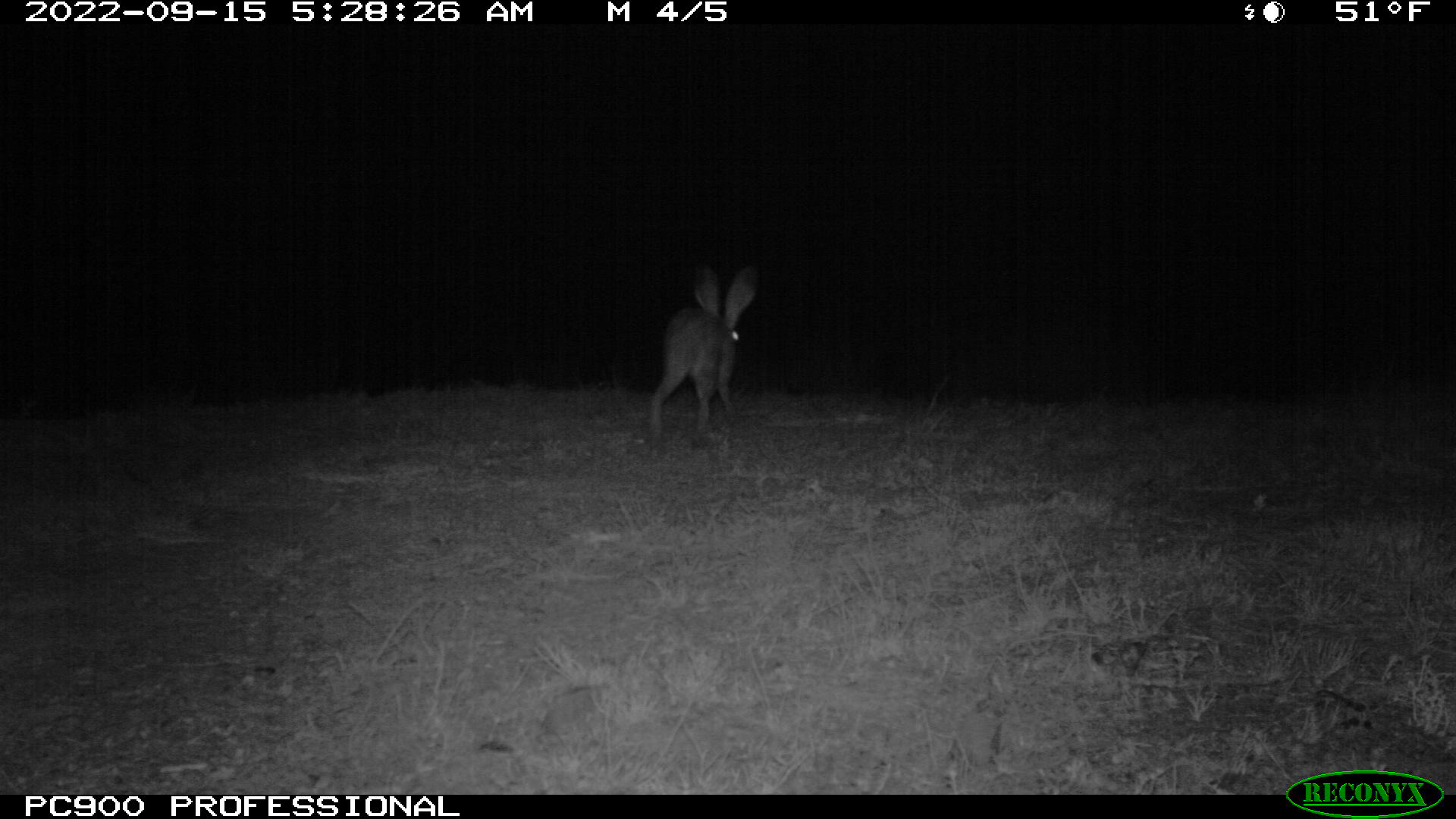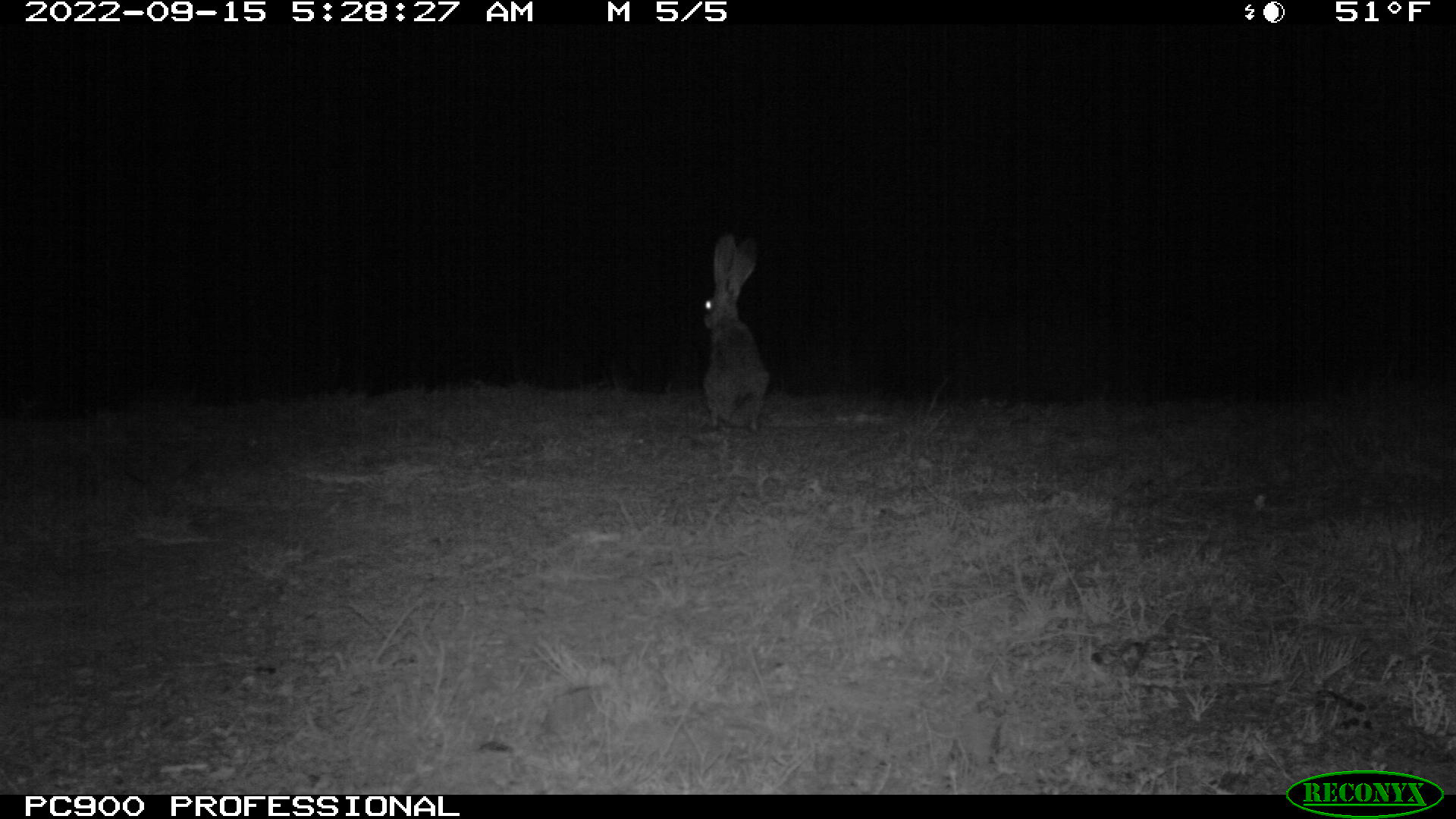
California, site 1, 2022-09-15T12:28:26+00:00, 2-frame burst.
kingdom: Animalia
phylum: Chordata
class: Mammalia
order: Lagomorpha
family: Leporidae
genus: Lepus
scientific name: Lepus californicus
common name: black-tailed jackrabbit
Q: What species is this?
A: Black-tailed jackrabbit (Lepus californicus).